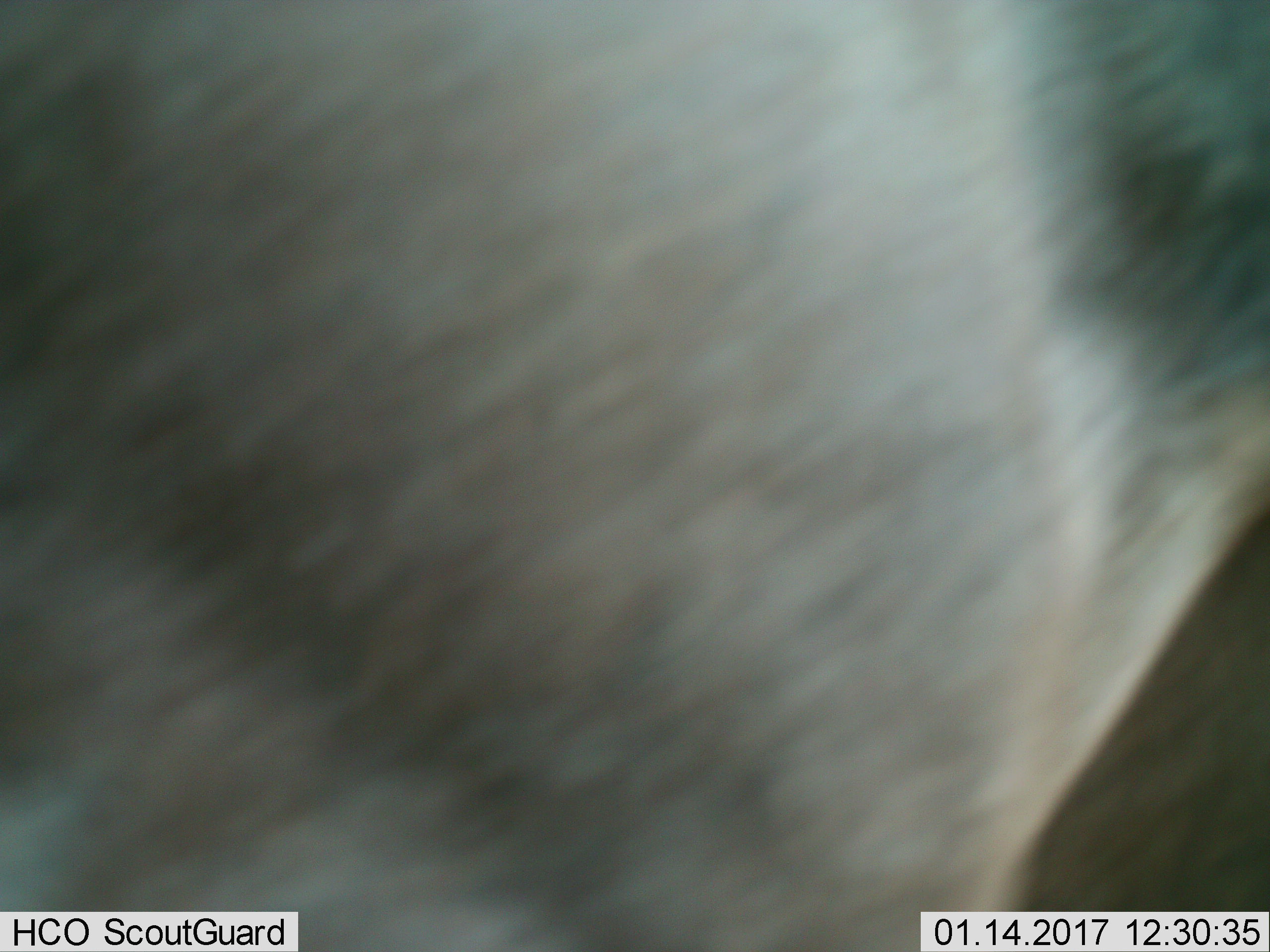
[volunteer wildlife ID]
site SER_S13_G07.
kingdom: Animalia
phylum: Chordata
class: Mammalia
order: Artiodactyla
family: Bovidae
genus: Connochaetes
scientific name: Connochaetes taurinus taurinus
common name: blue wildebeest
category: wildebeestblue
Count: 1.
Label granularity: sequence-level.